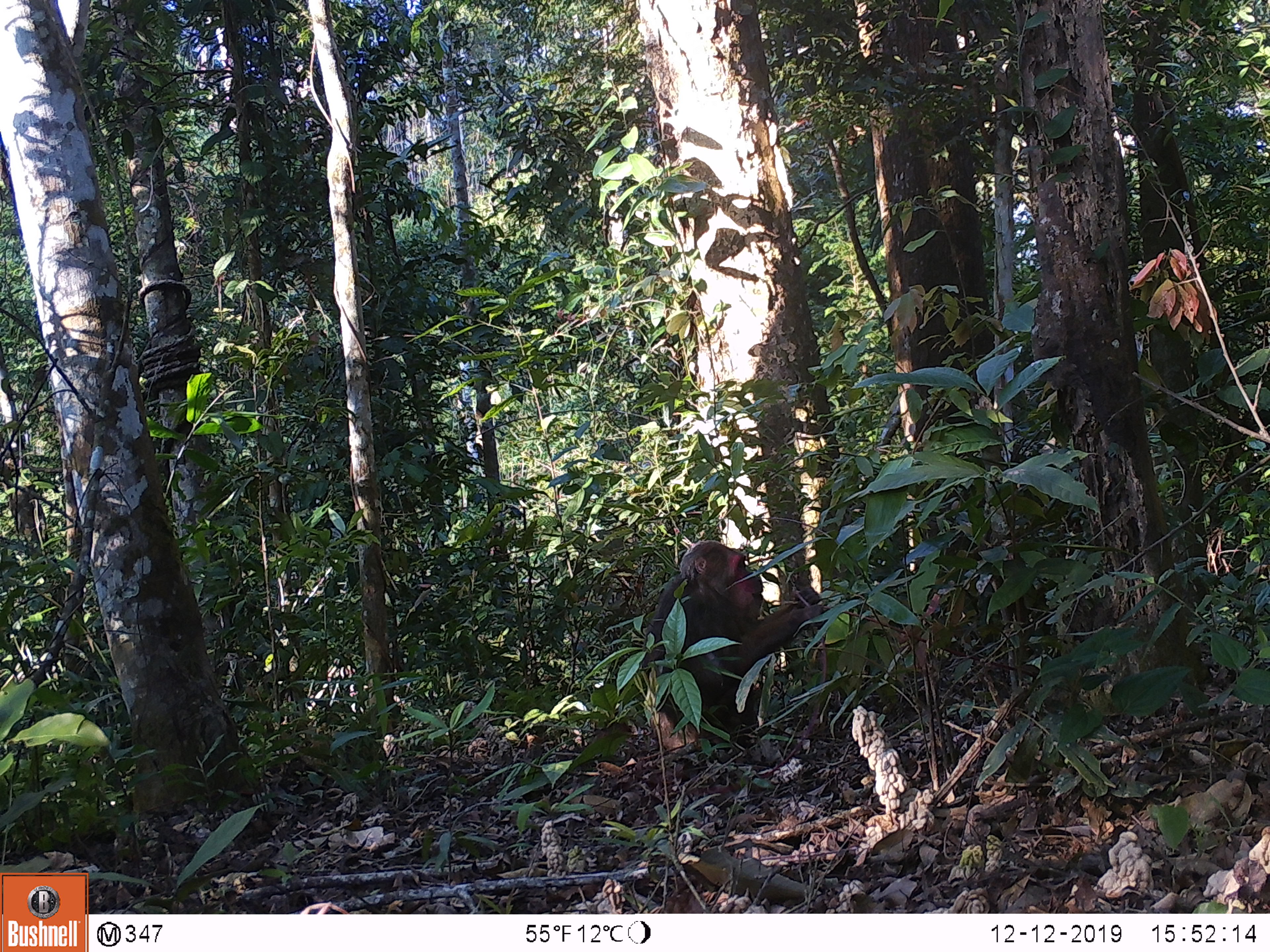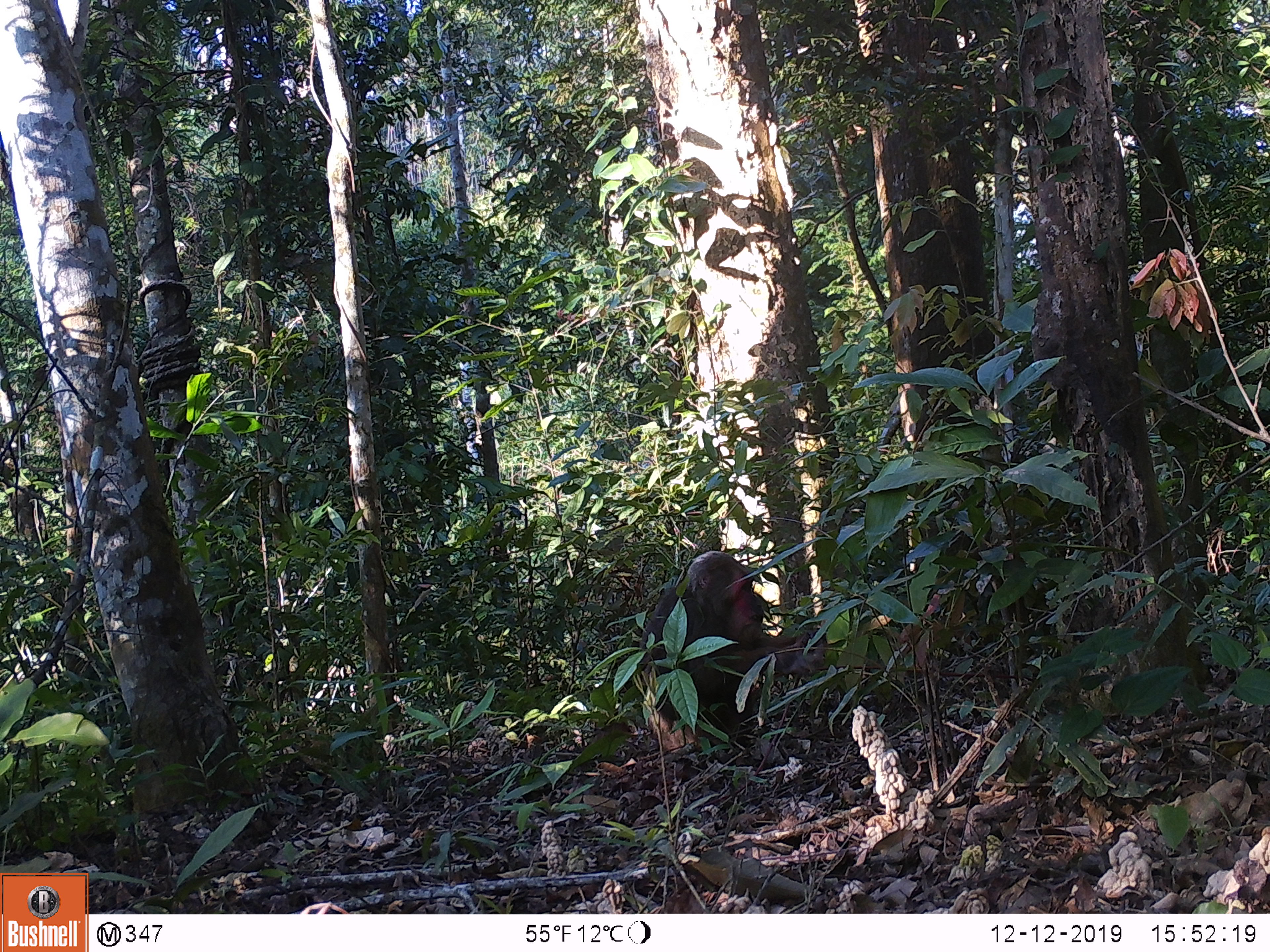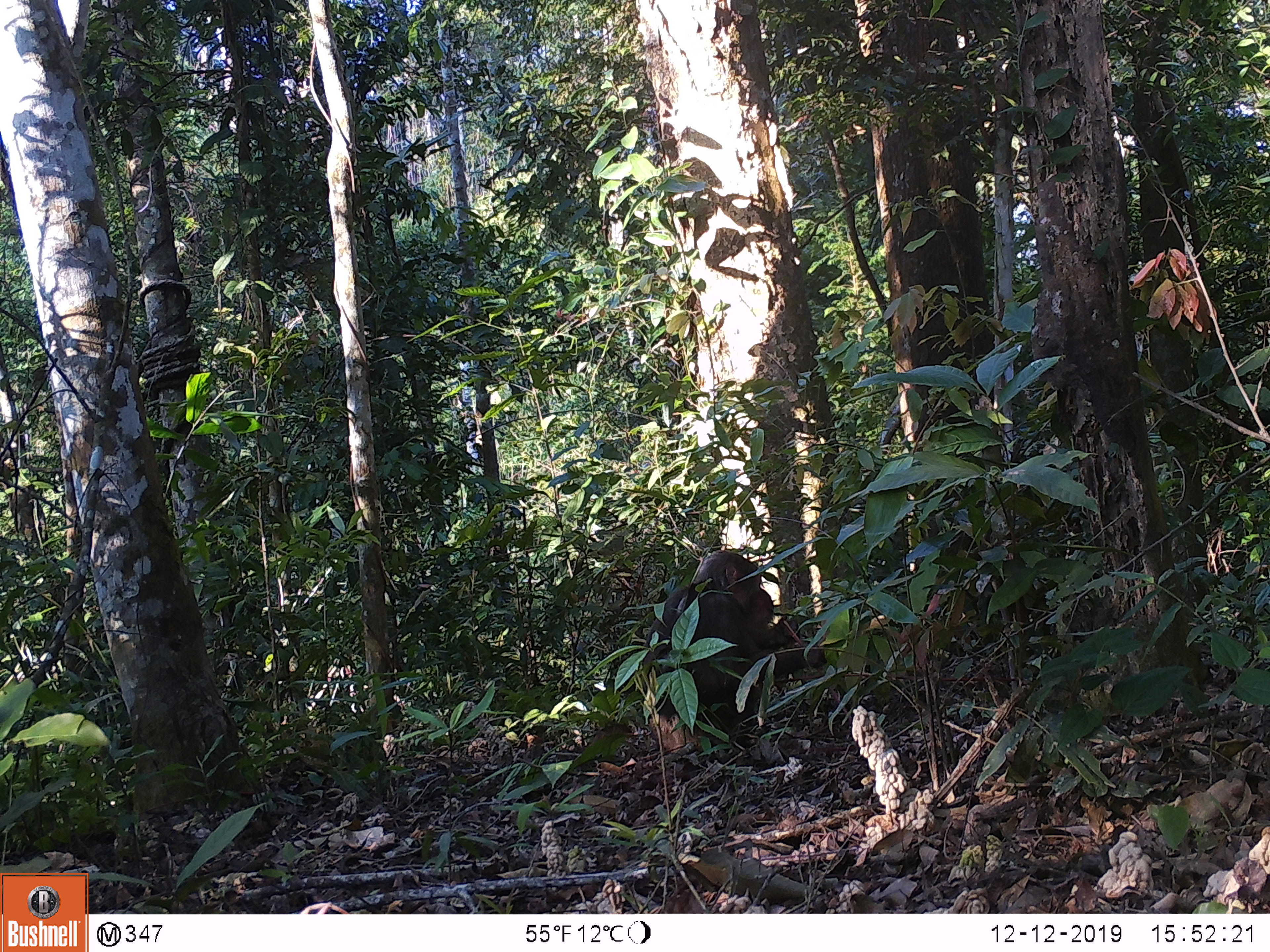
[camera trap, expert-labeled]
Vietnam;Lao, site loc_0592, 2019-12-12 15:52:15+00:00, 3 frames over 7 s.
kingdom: Animalia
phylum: Chordata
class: Mammalia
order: Primates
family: Cercopithecidae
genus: Macaca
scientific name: Macaca arctoides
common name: stump-tailed macaque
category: stump tailed macaque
Stump tailed macaque (stump-tailed macaque) (Macaca arctoides). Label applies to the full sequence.